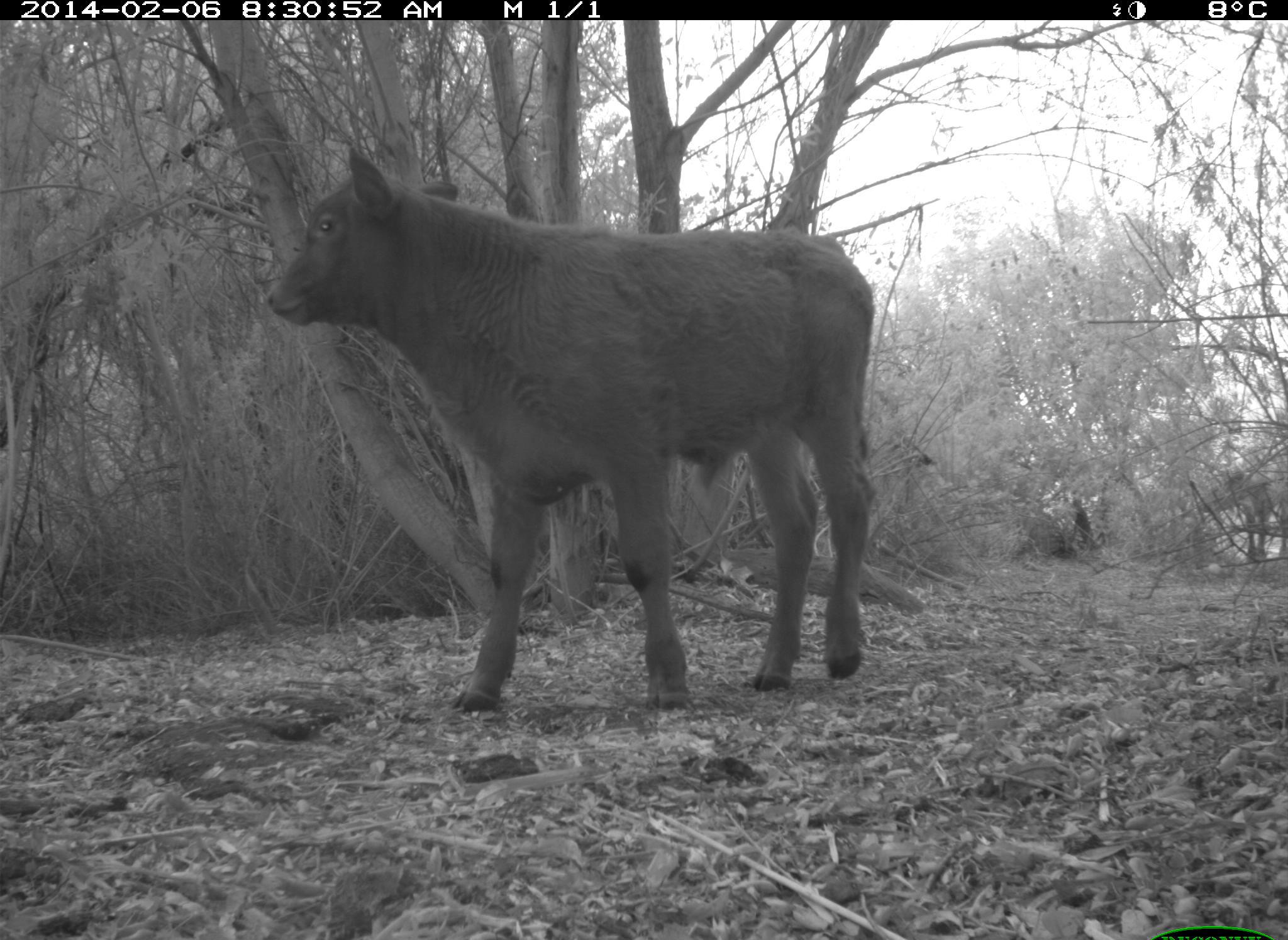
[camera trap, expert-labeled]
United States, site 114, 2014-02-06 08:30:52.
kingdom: Animalia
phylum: Chordata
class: Mammalia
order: Artiodactyla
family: Bovidae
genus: Bos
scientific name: Bos taurus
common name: cow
Cow (Bos taurus).